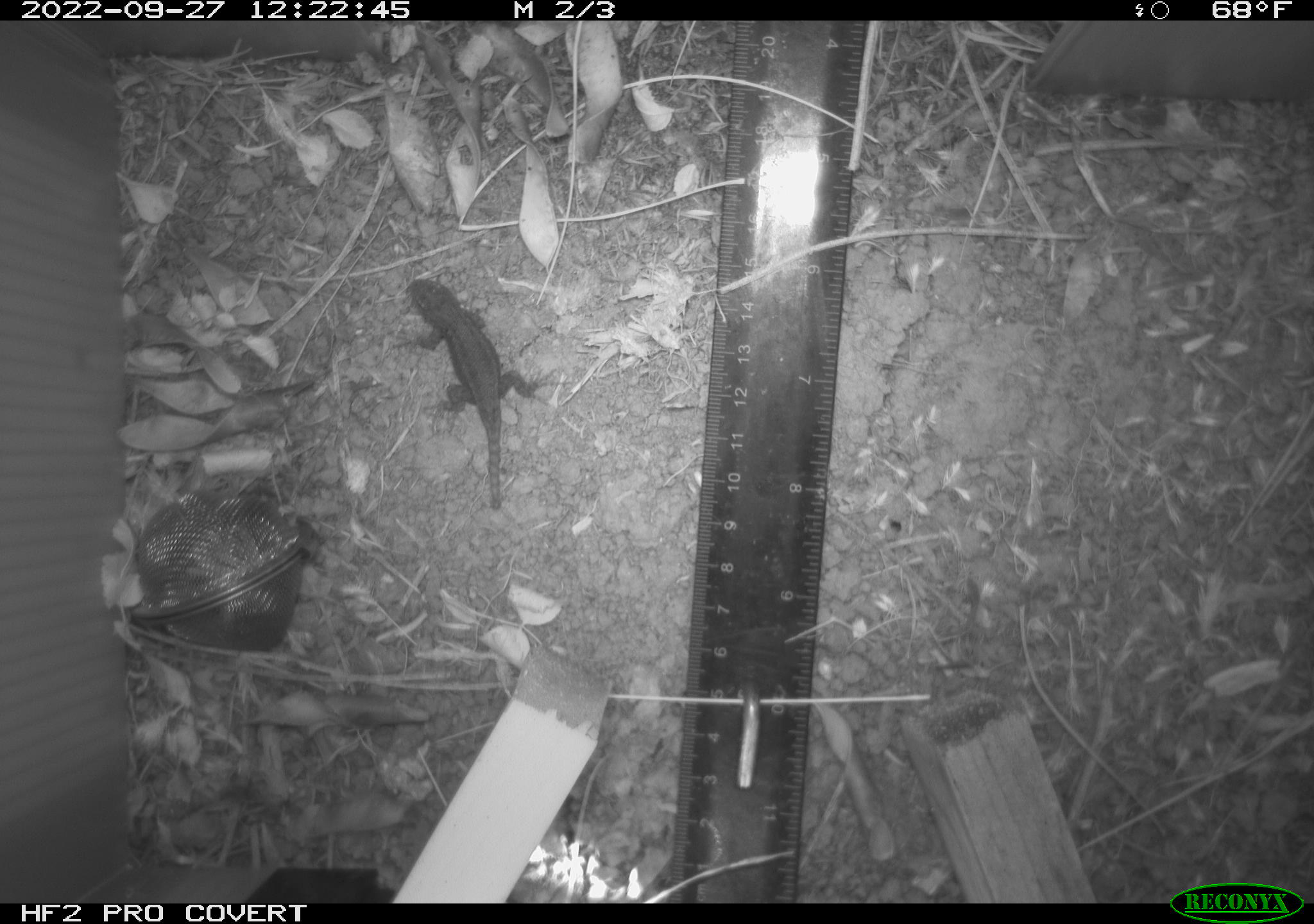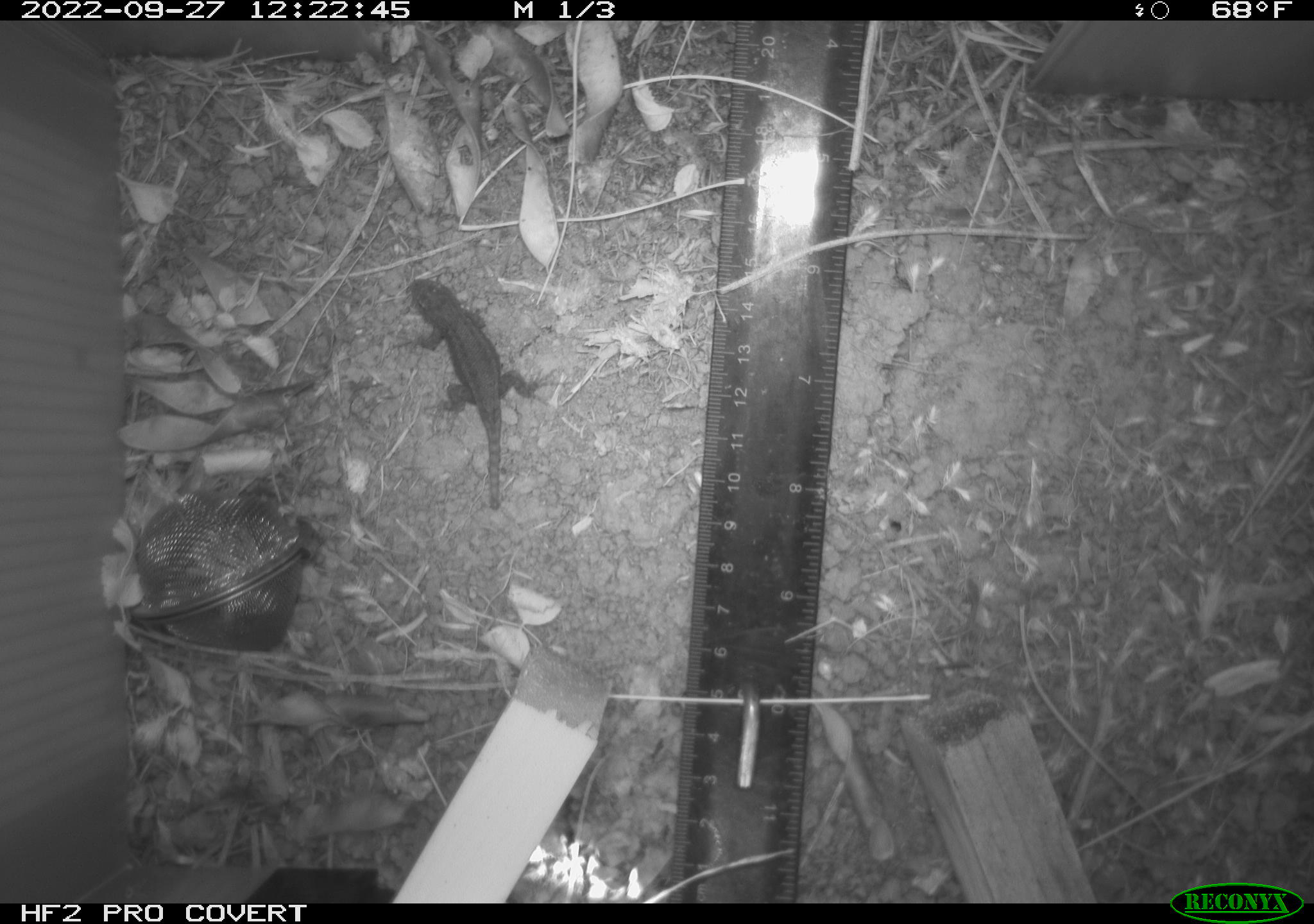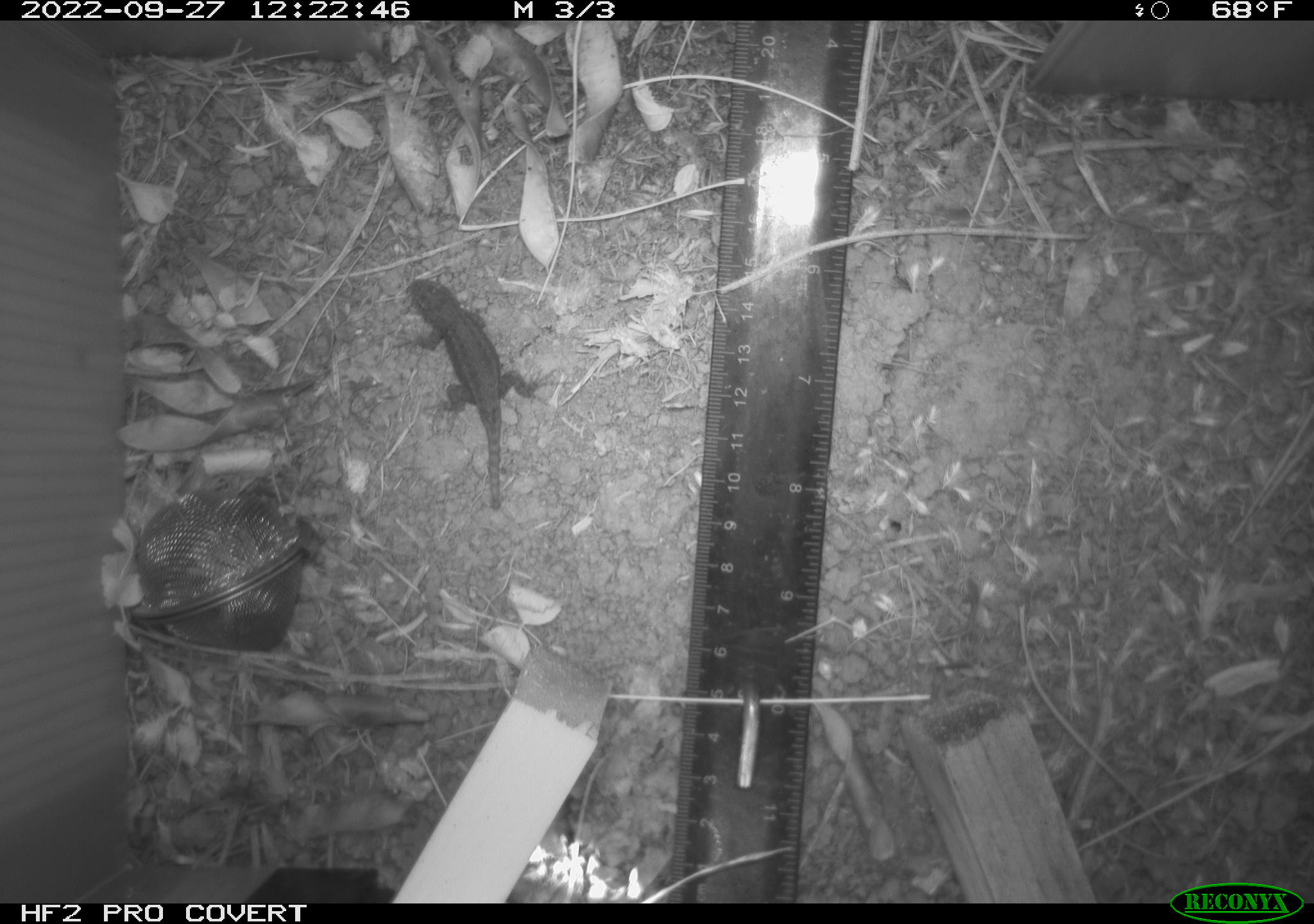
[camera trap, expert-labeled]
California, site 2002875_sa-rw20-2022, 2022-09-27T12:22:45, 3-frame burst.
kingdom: Animalia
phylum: Chordata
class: Reptilia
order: Squamata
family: Phrynosomatidae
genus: Sceloporus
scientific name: Sceloporus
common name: spiny lizards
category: sceloporus species